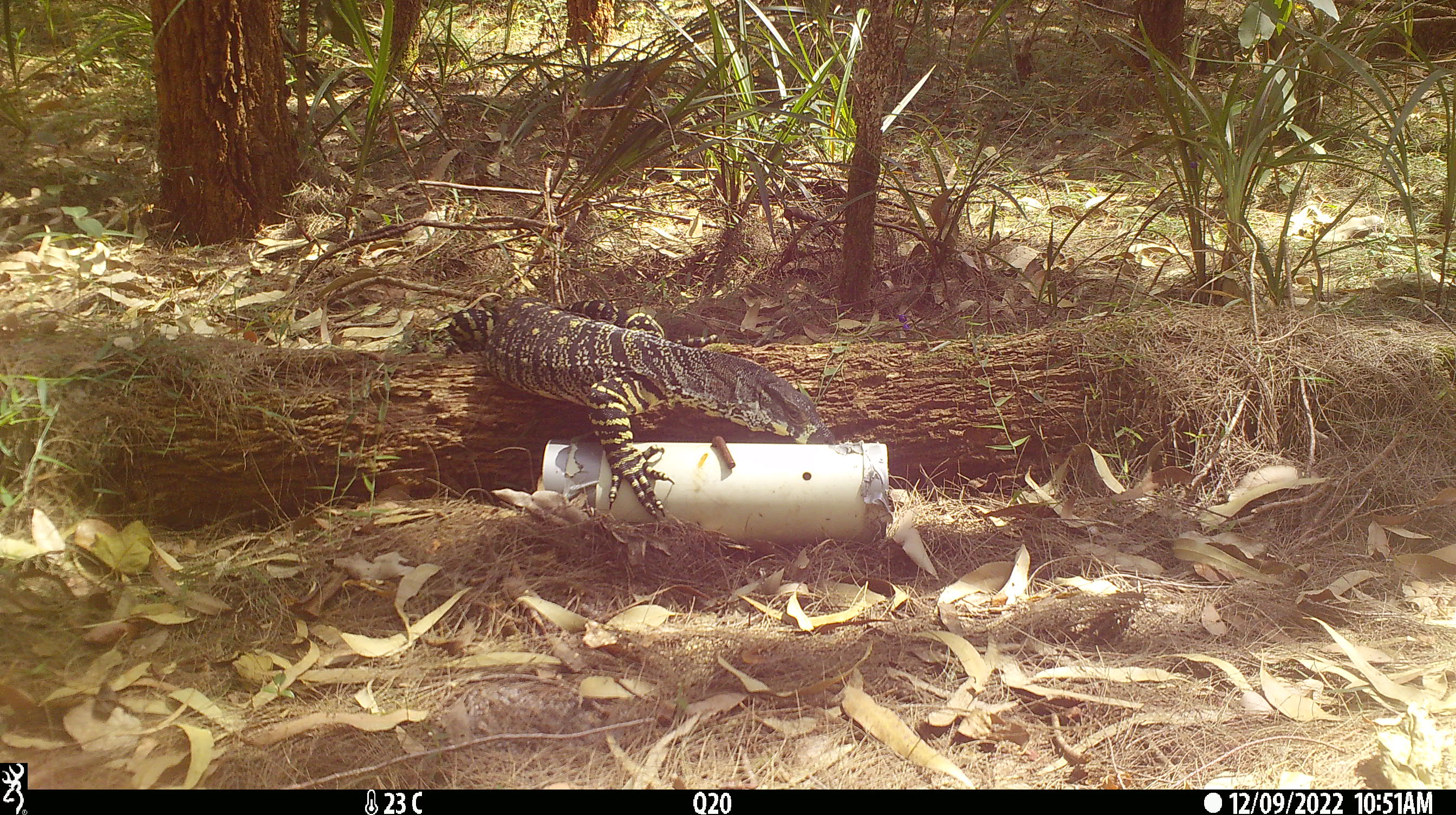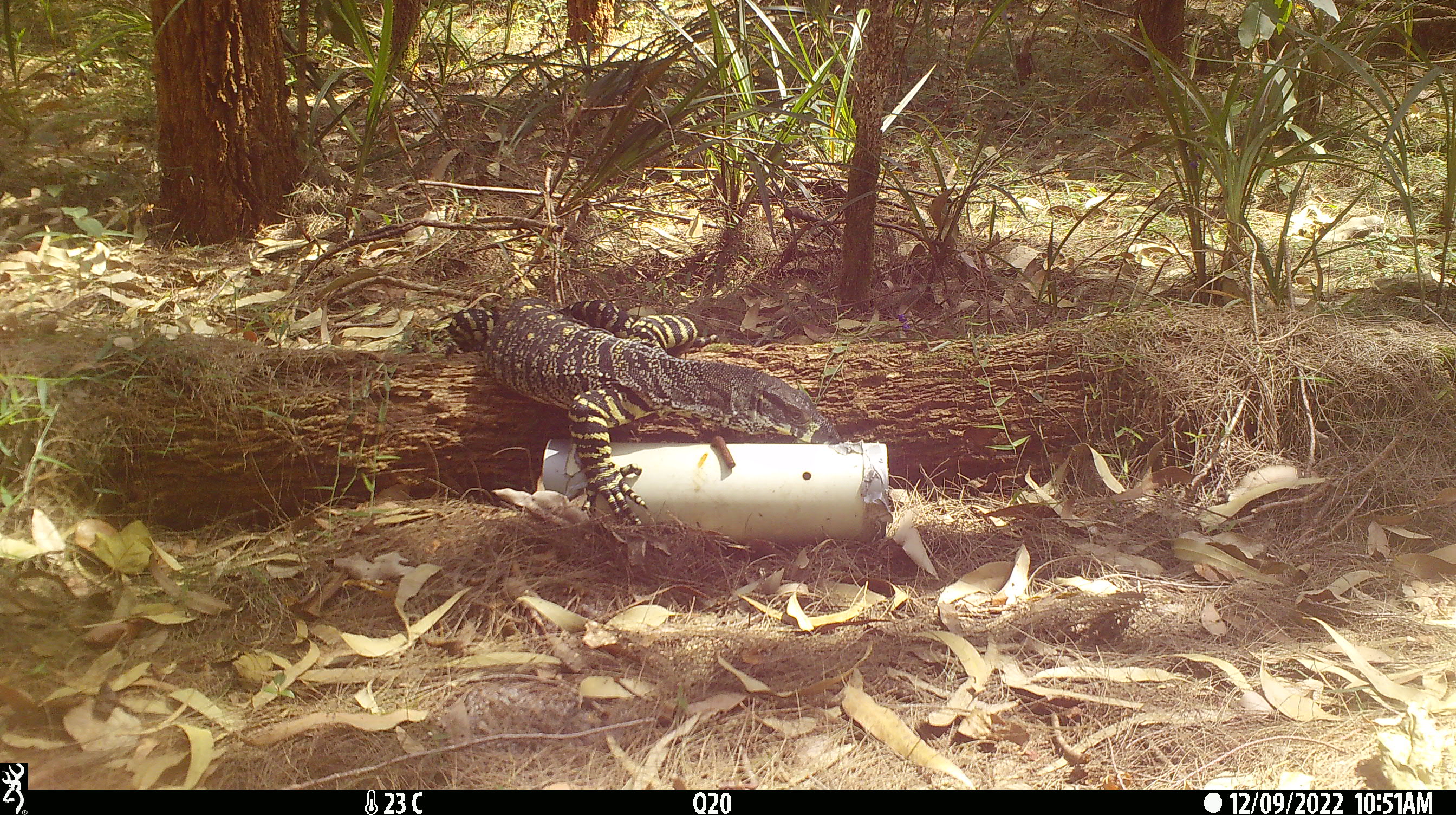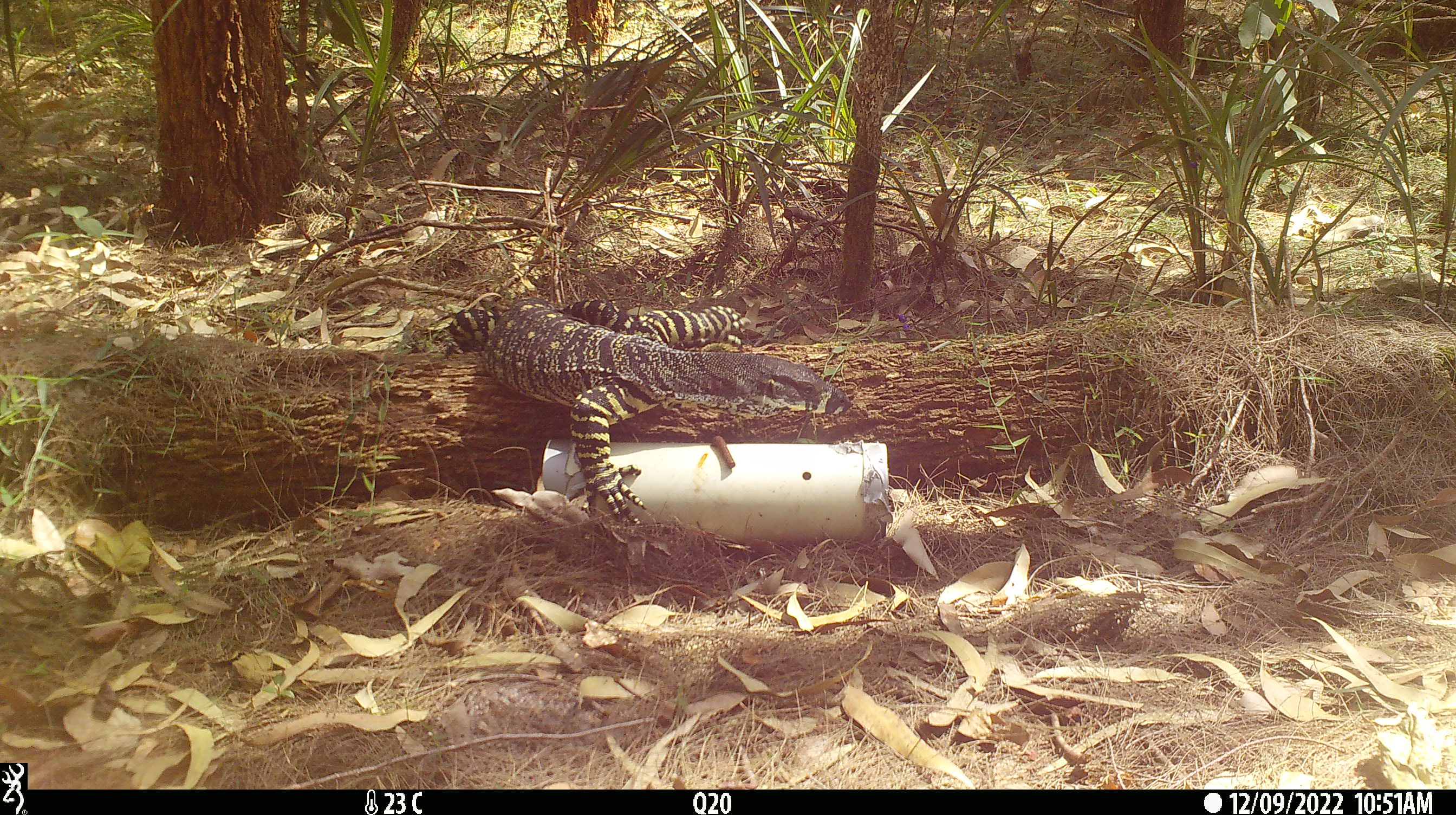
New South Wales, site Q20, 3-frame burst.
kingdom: Animalia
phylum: Chordata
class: Reptilia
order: Squamata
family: Varanidae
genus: Varanus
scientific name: Varanus varius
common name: lace monitor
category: goanna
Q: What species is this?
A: Goanna (lace monitor) (Varanus varius).